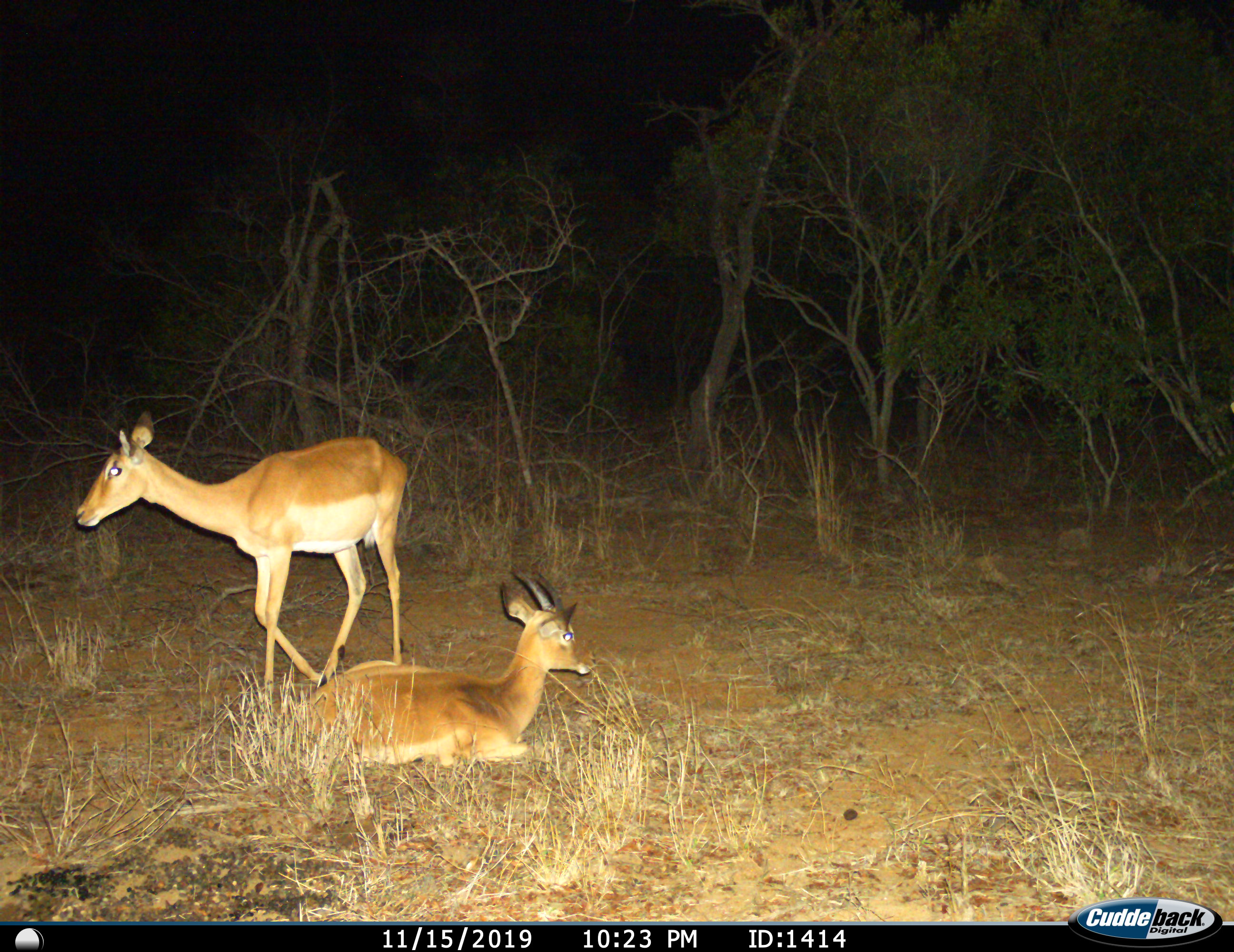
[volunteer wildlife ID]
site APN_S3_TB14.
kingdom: Animalia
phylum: Chordata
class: Mammalia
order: Artiodactyla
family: Bovidae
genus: Aepyceros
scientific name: Aepyceros melampus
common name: impala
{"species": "impala (Aepyceros melampus)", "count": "2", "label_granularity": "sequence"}